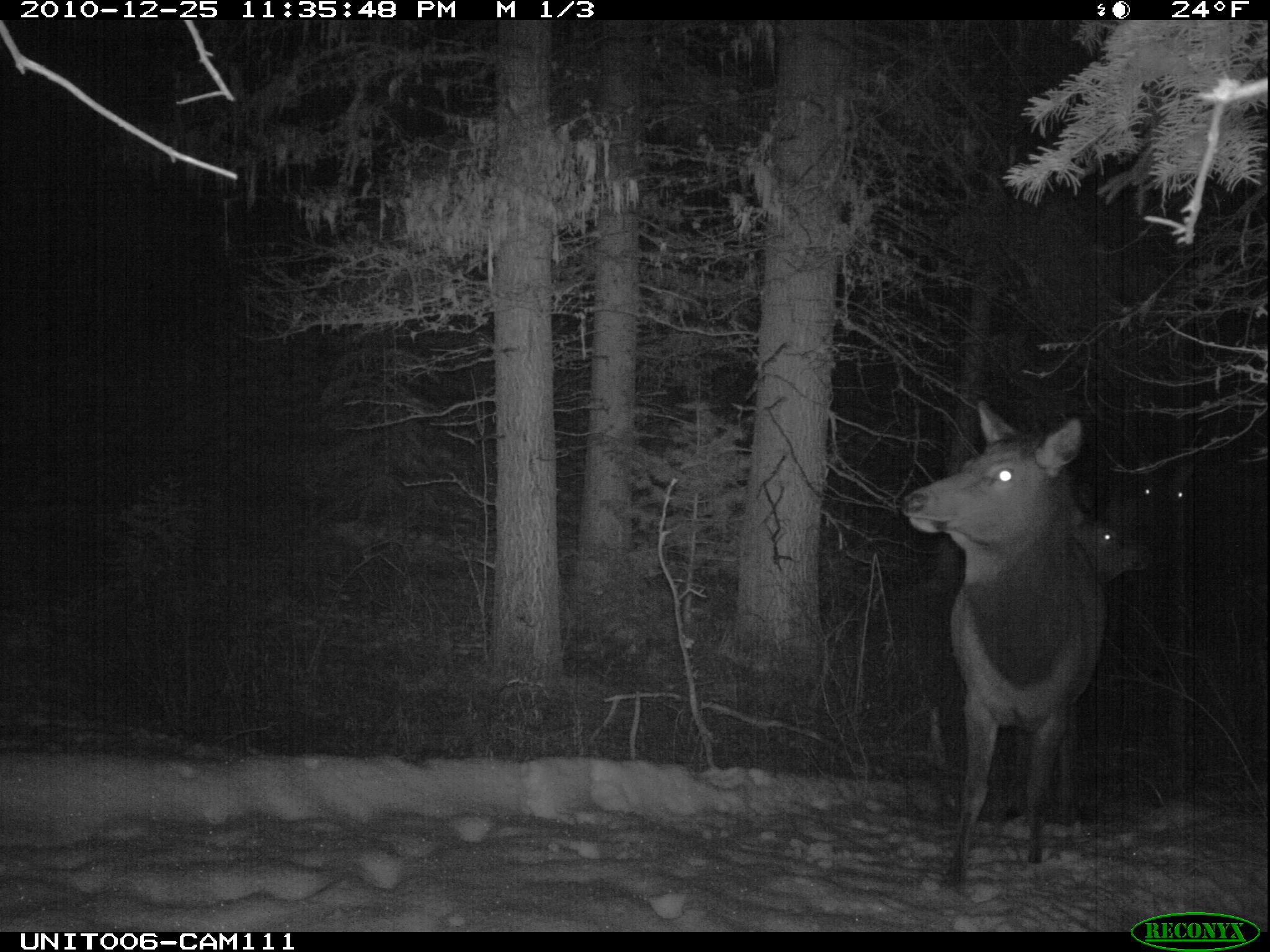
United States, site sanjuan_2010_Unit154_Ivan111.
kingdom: Animalia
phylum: Chordata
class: Mammalia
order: Artiodactyla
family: Cervidae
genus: Cervus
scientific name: Cervus elaphus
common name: red deer